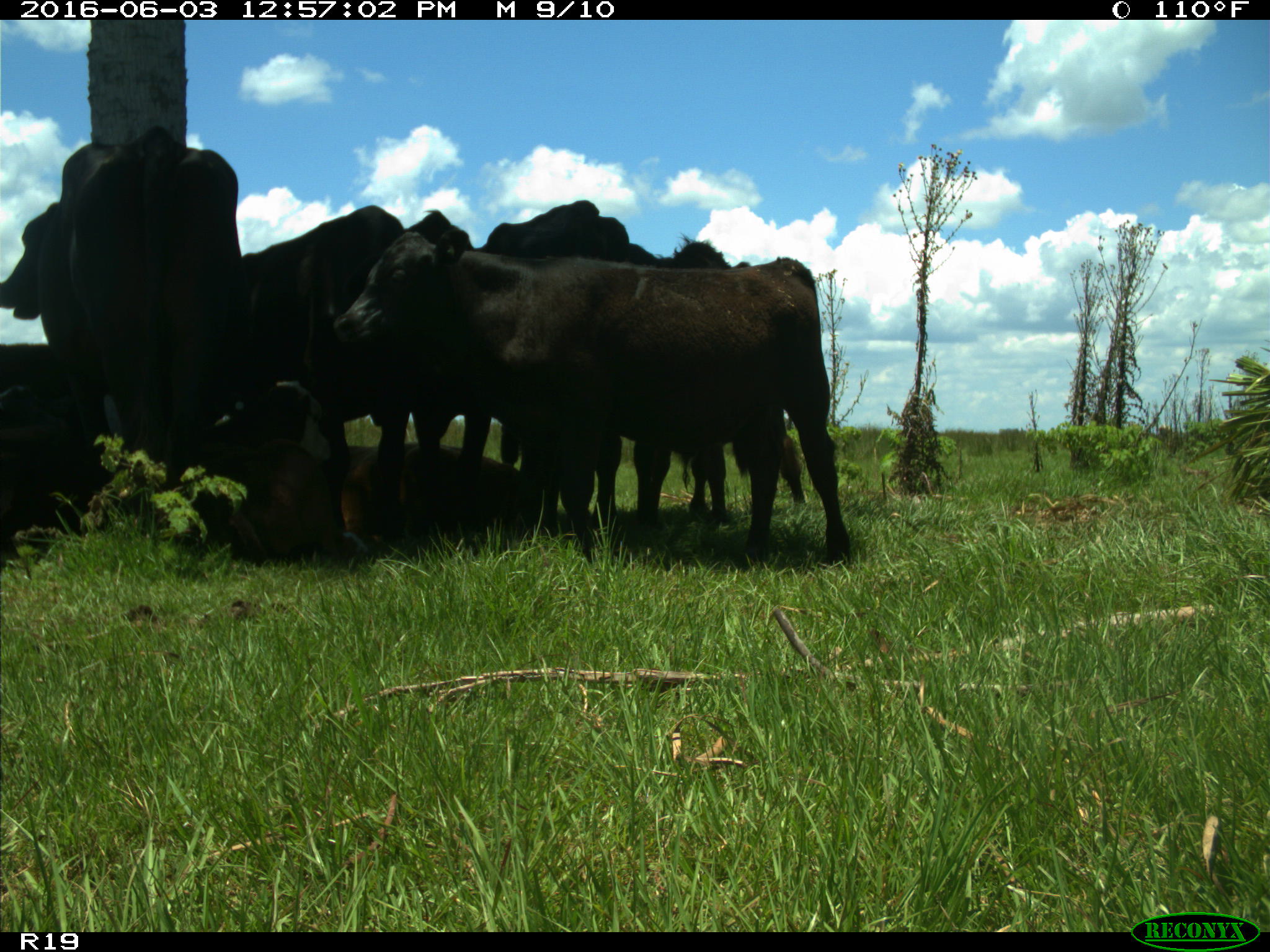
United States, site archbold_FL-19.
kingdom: Animalia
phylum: Chordata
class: Mammalia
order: Artiodactyla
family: Bovidae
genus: Bos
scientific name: Bos taurus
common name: domestic cow